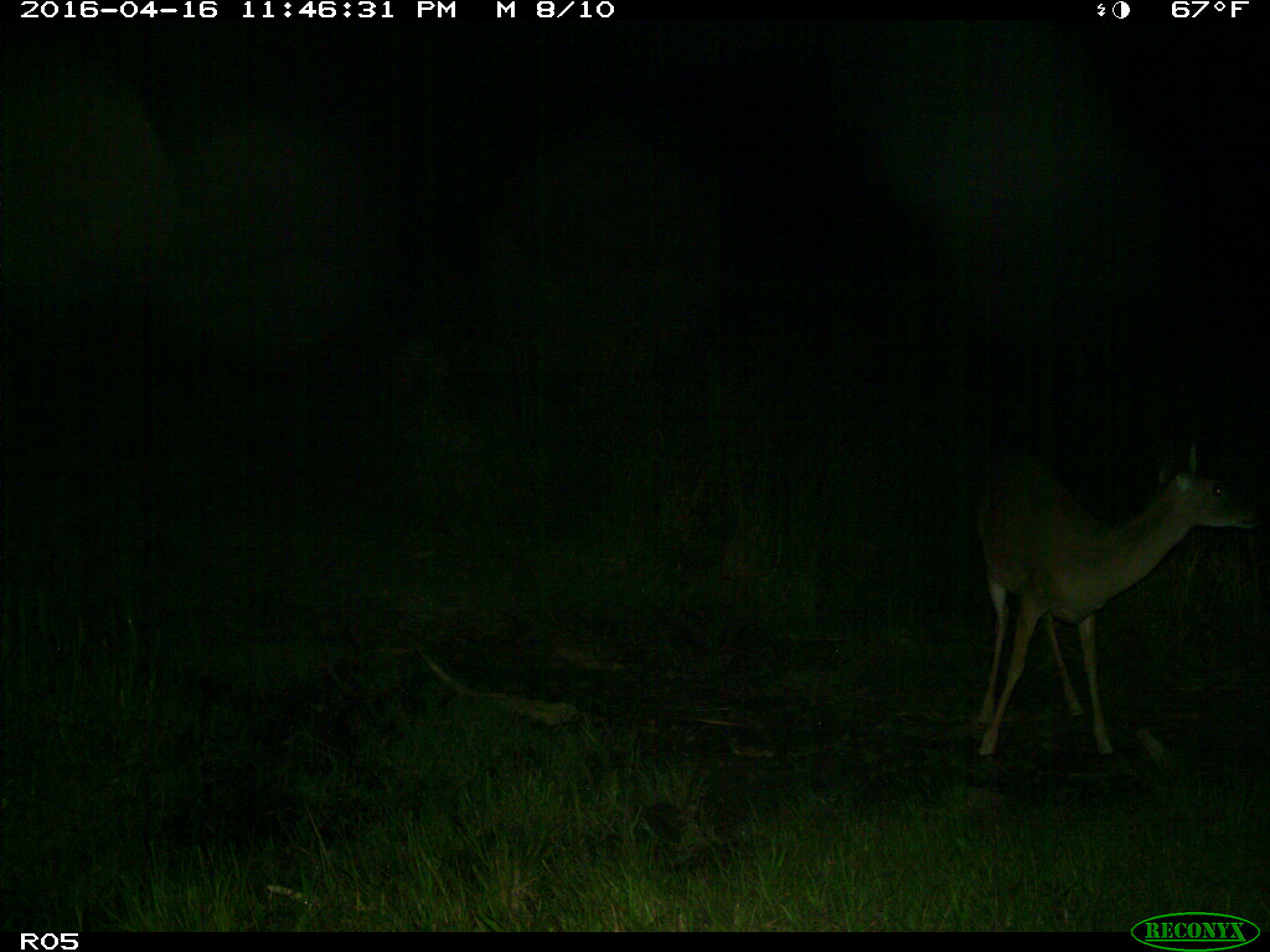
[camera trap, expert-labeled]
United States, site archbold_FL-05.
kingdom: Animalia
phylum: Chordata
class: Mammalia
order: Artiodactyla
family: Cervidae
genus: Odocoileus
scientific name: Odocoileus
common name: deer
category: unidentified deer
Unidentified deer (deer) (Odocoileus).